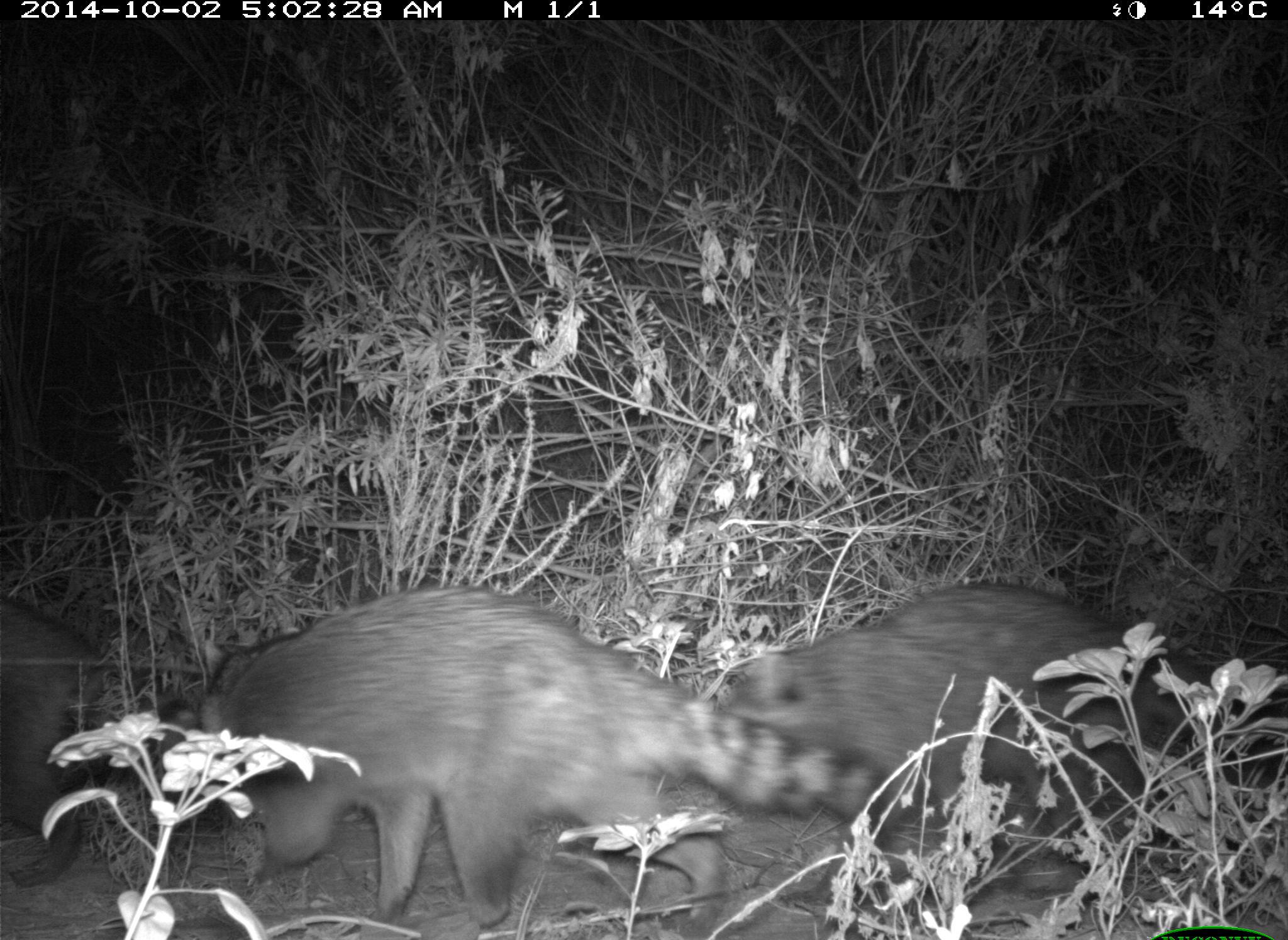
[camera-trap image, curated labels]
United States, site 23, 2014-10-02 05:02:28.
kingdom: Animalia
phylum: Chordata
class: Mammalia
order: Carnivora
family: Procyonidae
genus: Procyon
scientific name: Procyon lotor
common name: raccoon